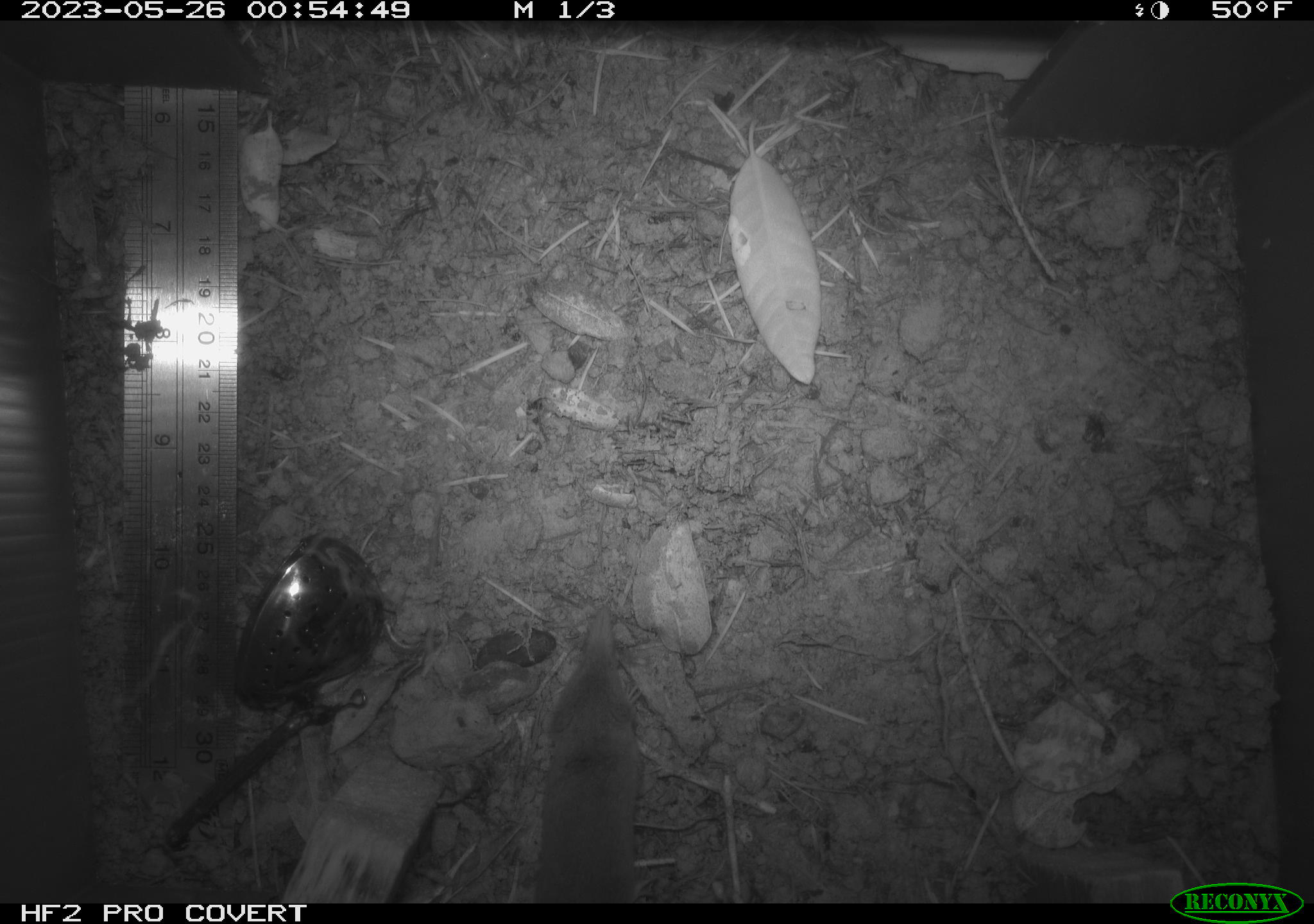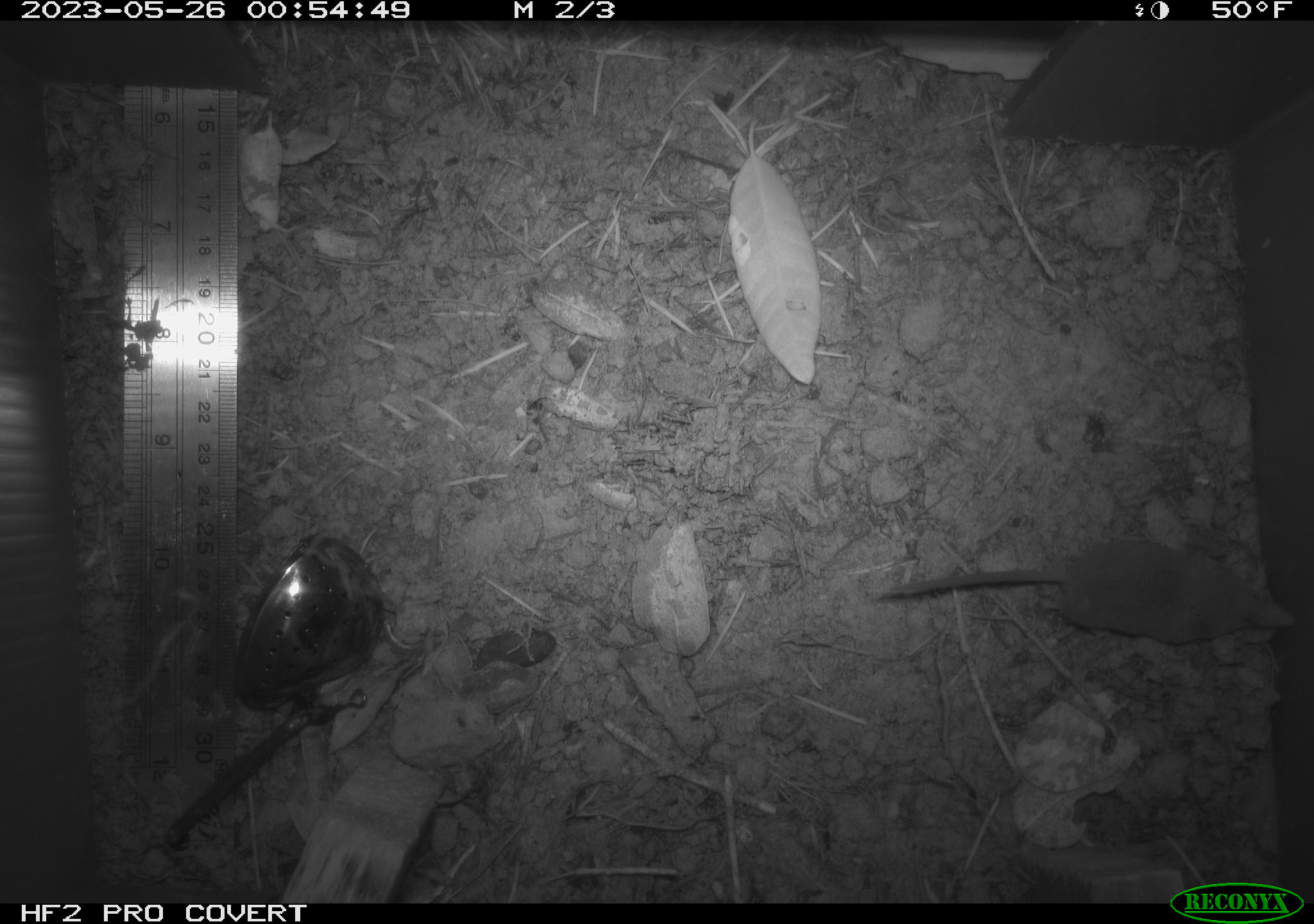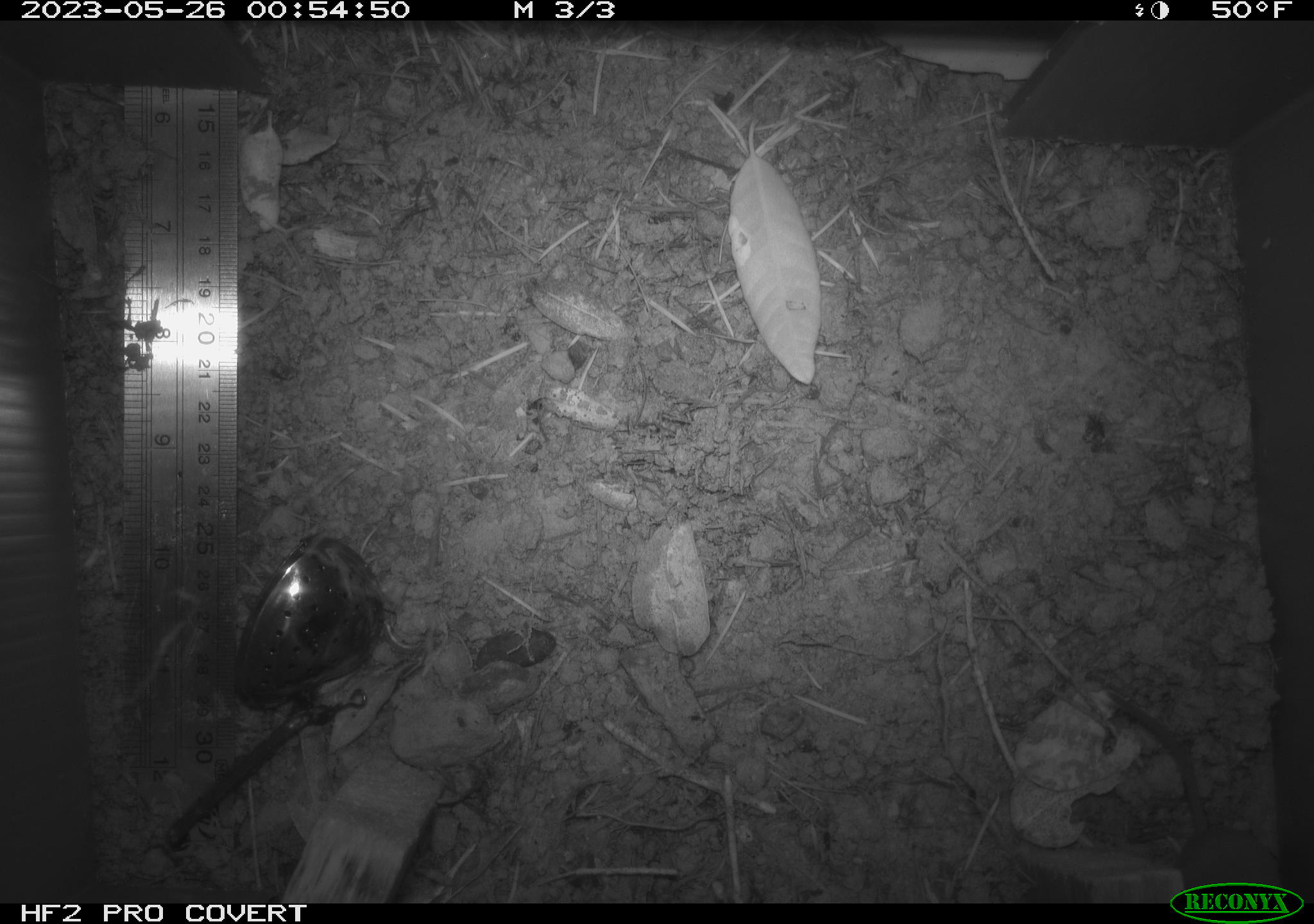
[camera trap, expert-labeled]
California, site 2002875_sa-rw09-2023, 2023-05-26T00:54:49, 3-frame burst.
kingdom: Animalia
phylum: Chordata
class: Mammalia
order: Eulipotyphla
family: Soricidae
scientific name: Soricidae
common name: shrews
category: soricidae family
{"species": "soricidae family (shrews) (Soricidae)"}